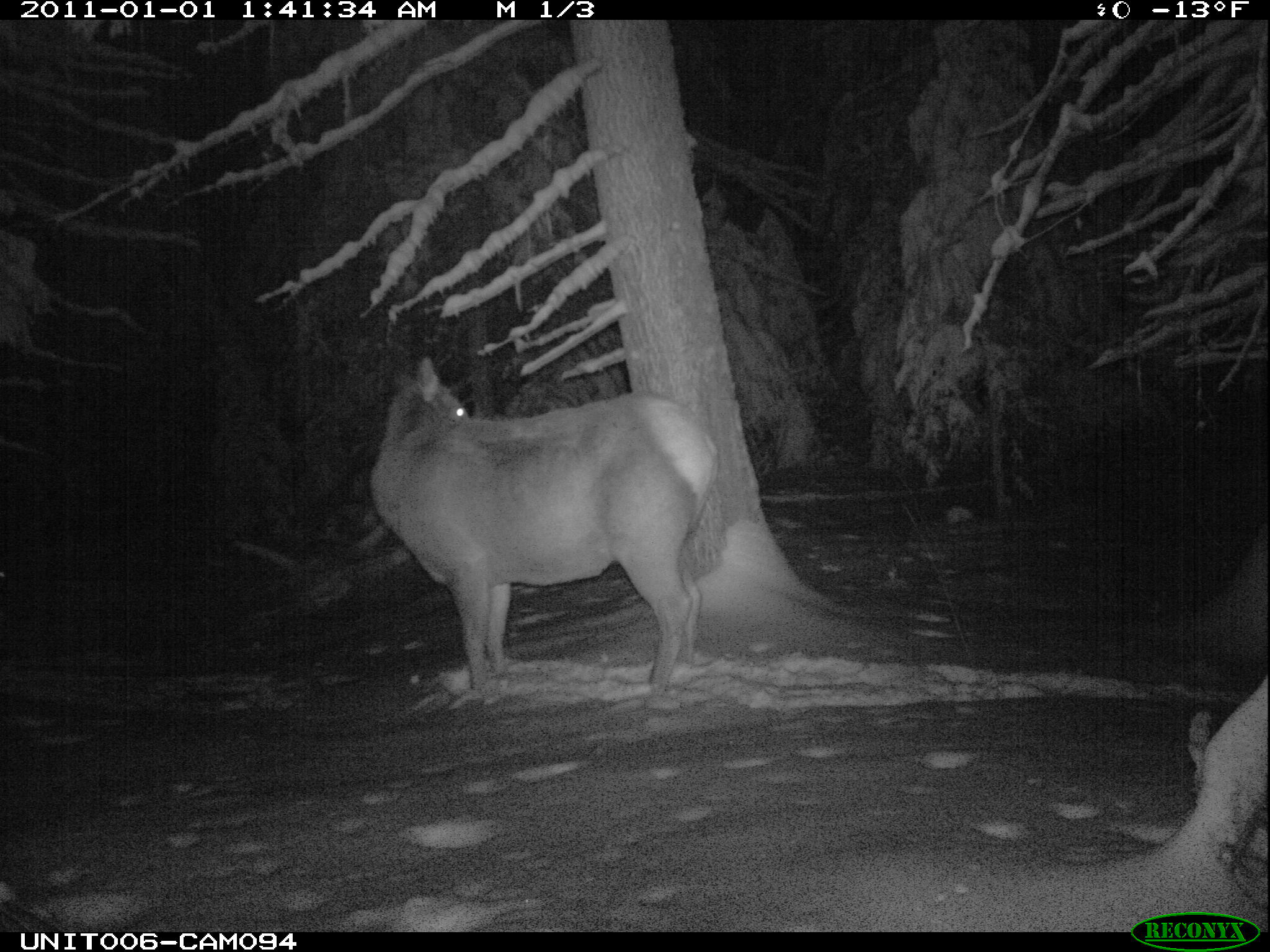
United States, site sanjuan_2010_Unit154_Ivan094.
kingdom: Animalia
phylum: Chordata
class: Mammalia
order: Artiodactyla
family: Cervidae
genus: Cervus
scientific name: Cervus elaphus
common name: red deer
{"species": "Cervus elaphus (red deer)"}